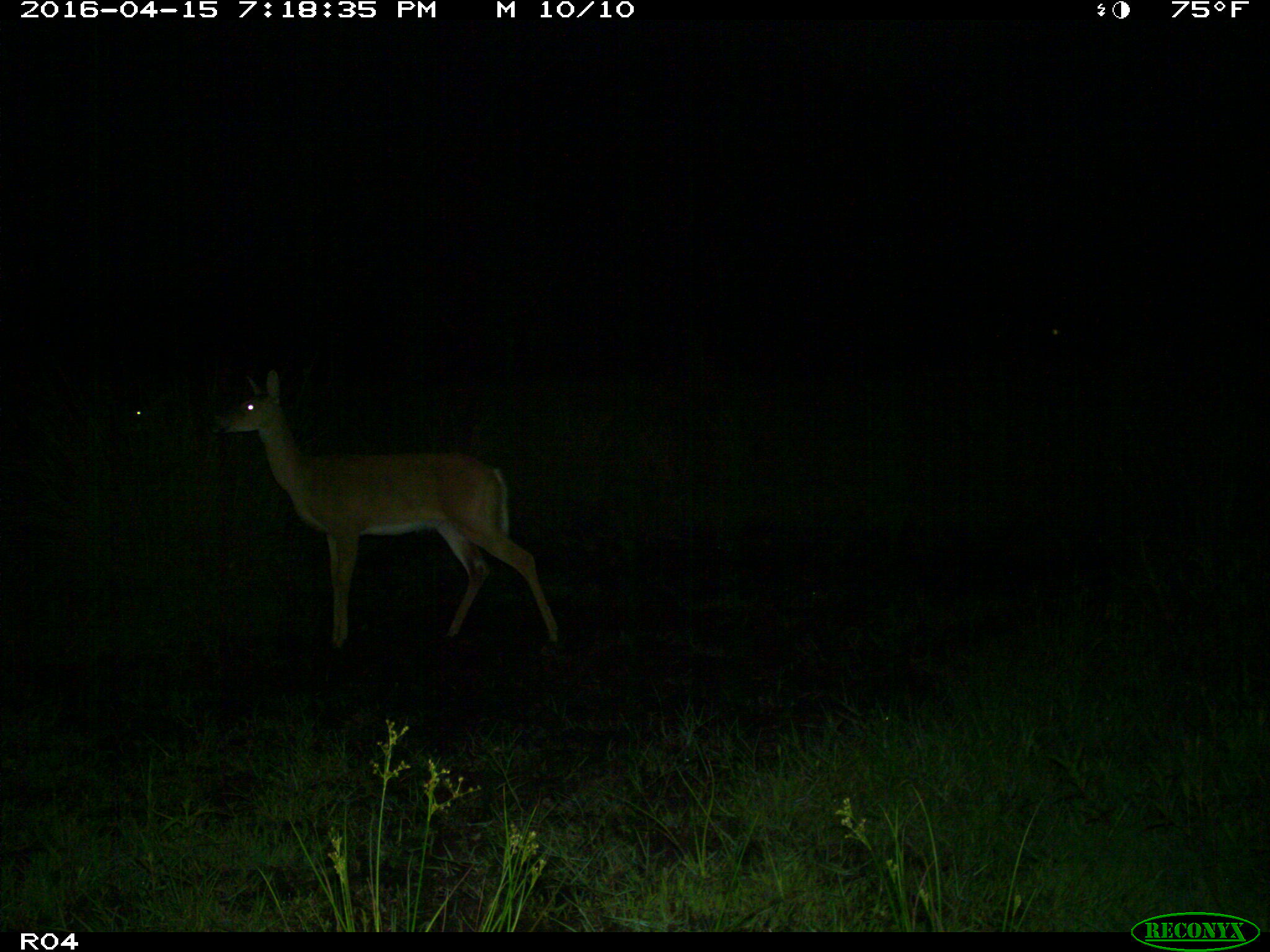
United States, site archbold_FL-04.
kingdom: Animalia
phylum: Chordata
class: Mammalia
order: Artiodactyla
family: Cervidae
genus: Odocoileus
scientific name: Odocoileus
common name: deer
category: unidentified deer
Unidentified deer (deer) (Odocoileus).